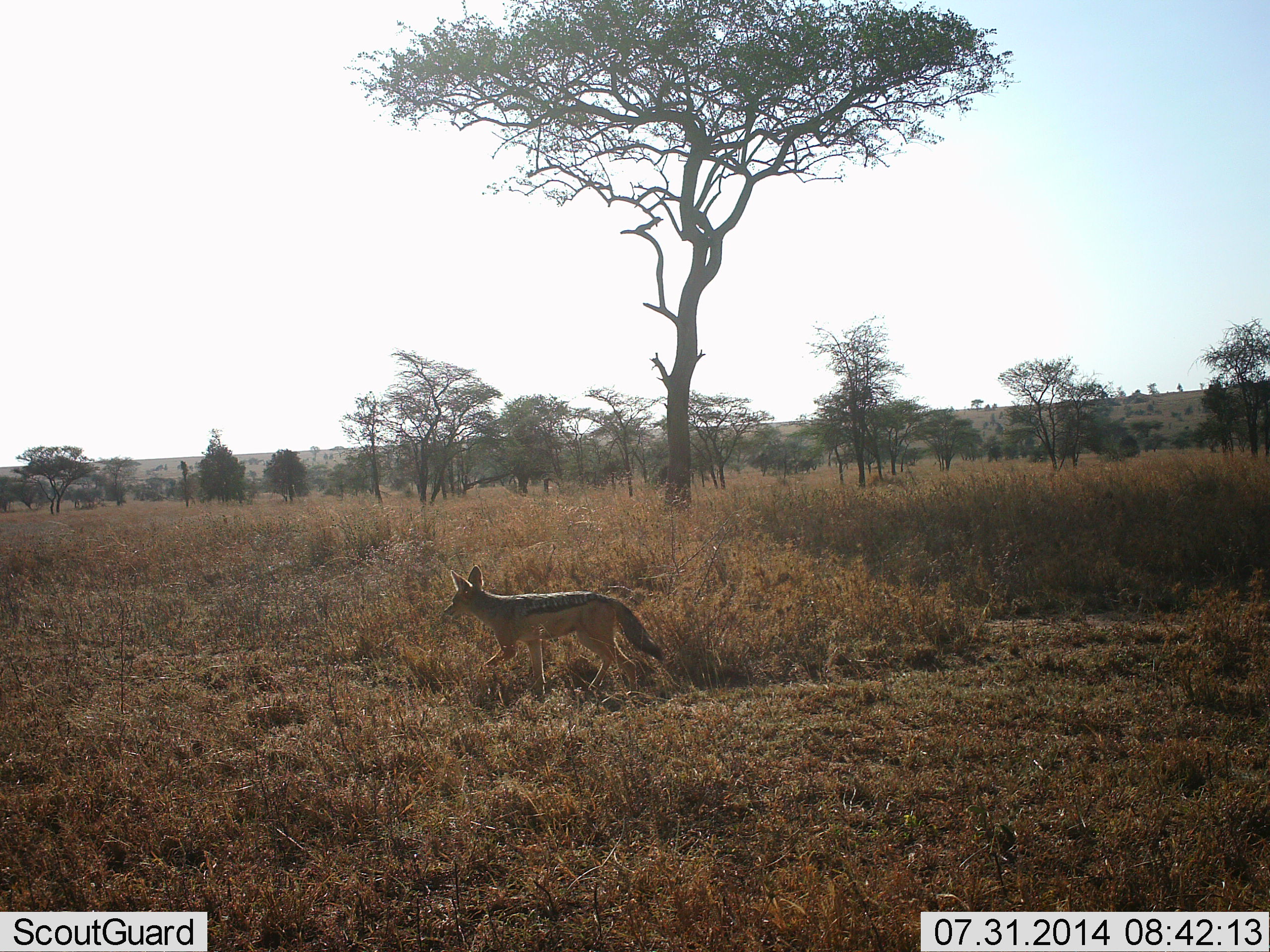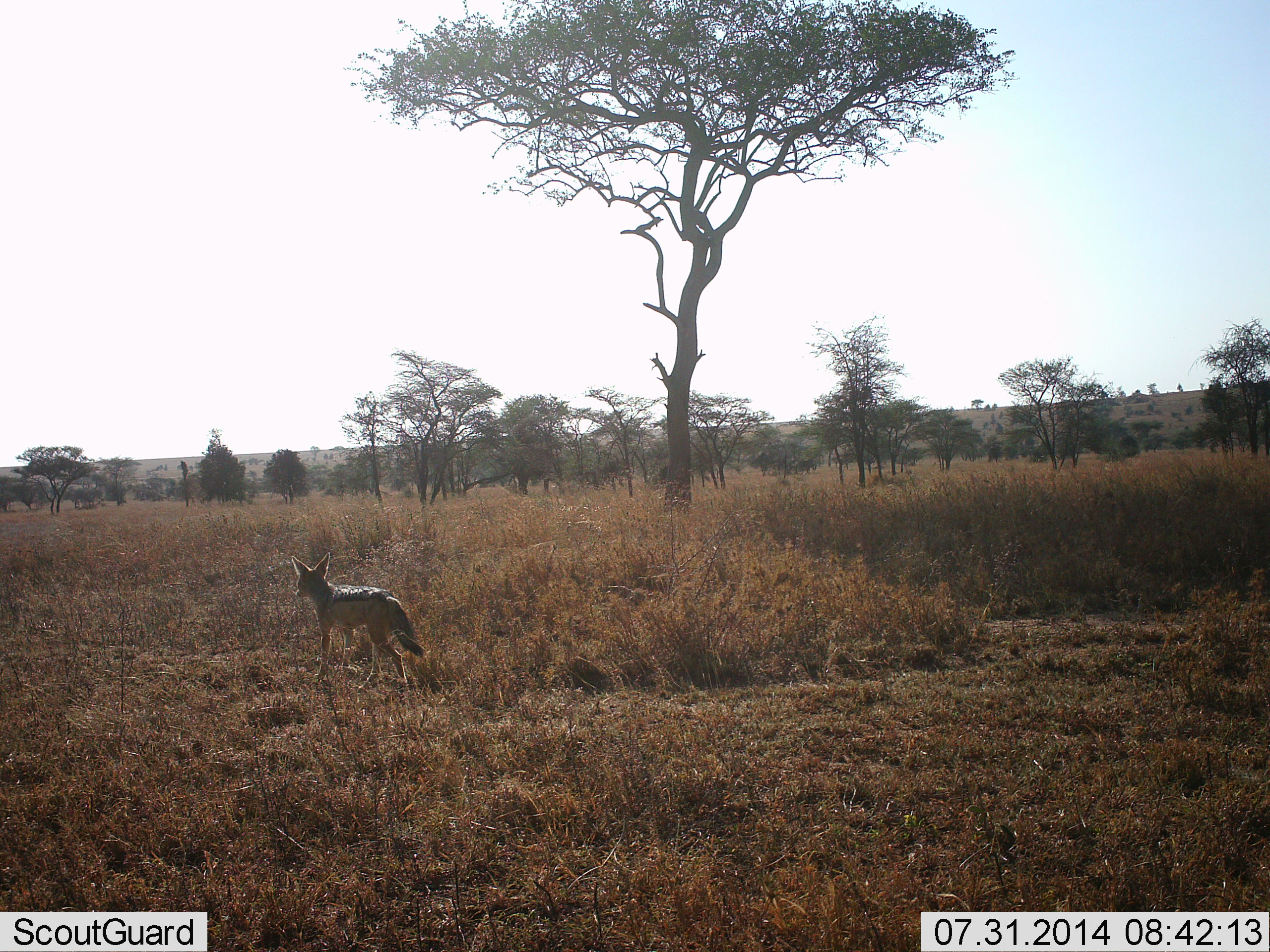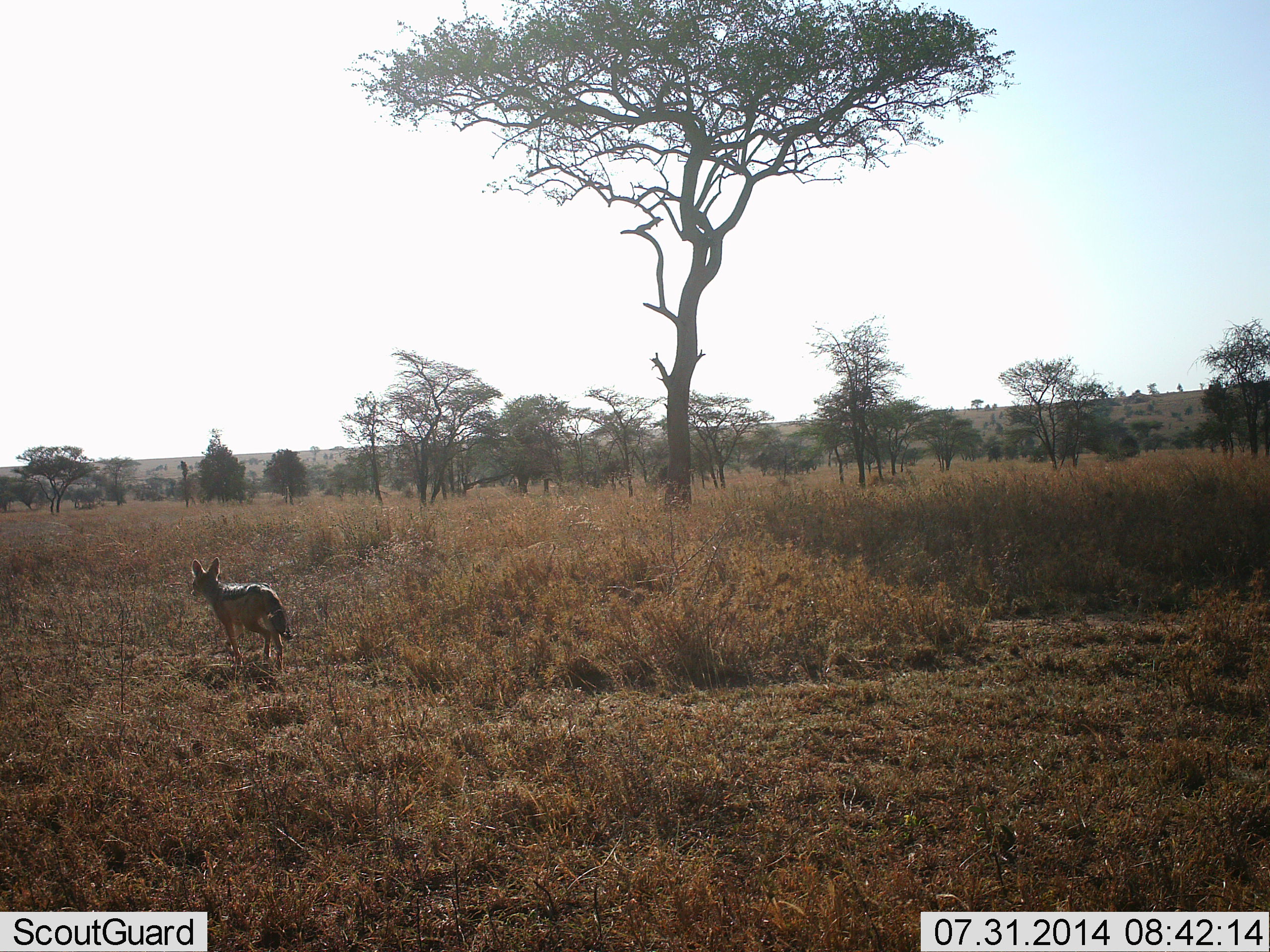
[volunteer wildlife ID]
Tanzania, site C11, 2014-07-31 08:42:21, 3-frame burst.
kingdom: Animalia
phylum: Chordata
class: Mammalia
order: Carnivora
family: Canidae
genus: Lupulella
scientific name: Lupulella mesomelas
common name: black-backed jackal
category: jackal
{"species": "jackal (black-backed jackal) (Lupulella mesomelas)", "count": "1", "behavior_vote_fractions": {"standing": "0%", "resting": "0%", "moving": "100%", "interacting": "0%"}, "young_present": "0%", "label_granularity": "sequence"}